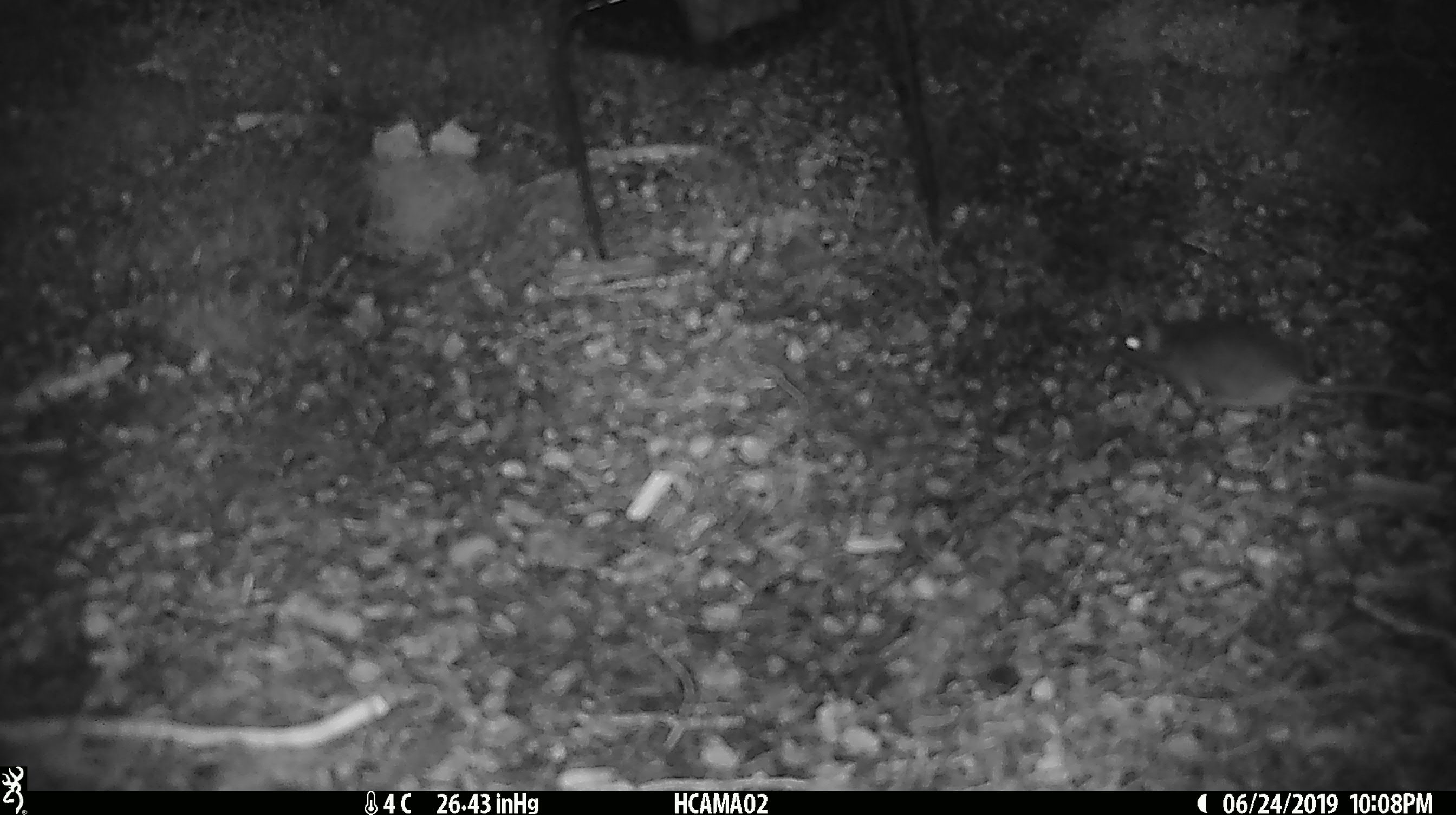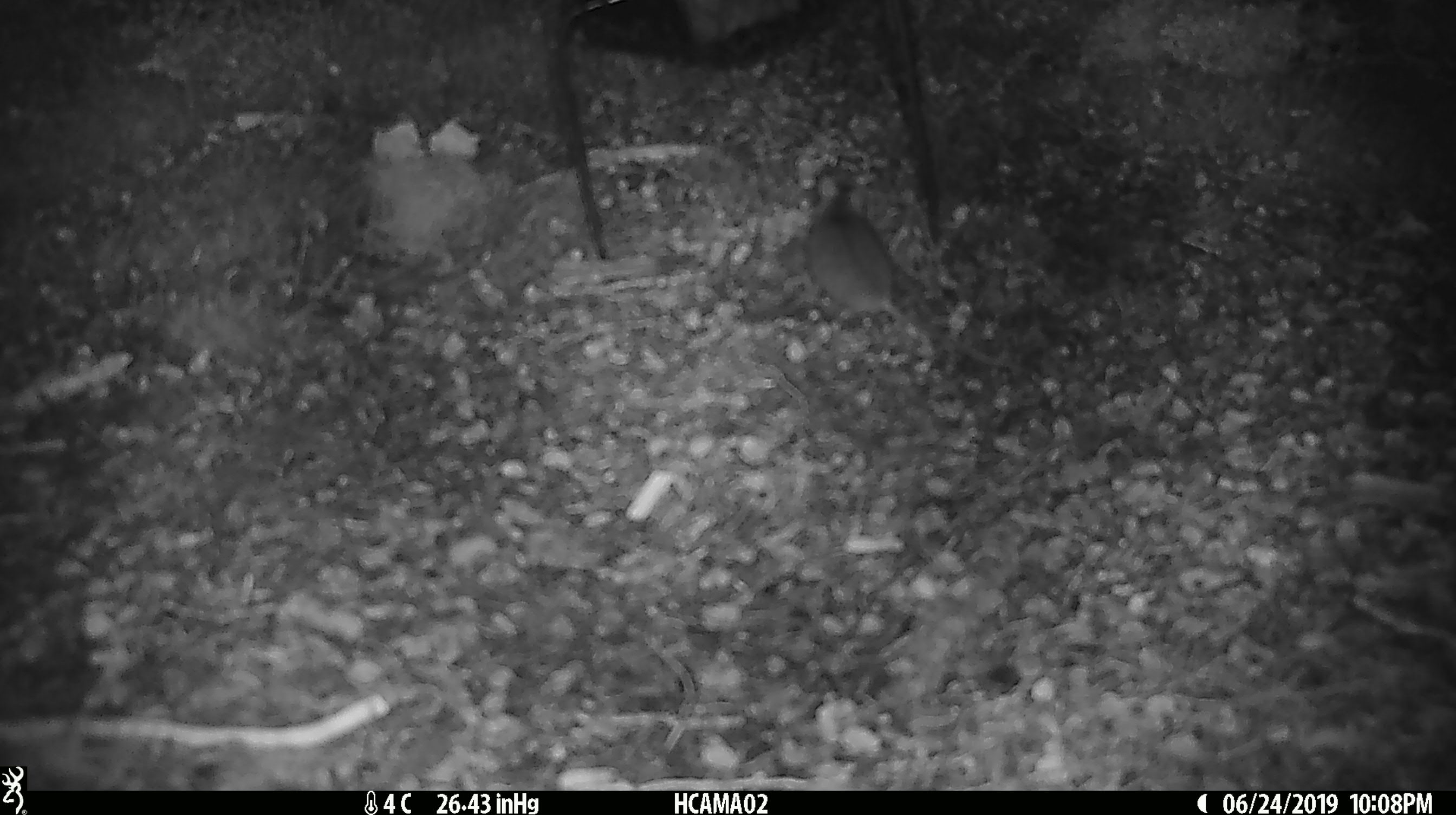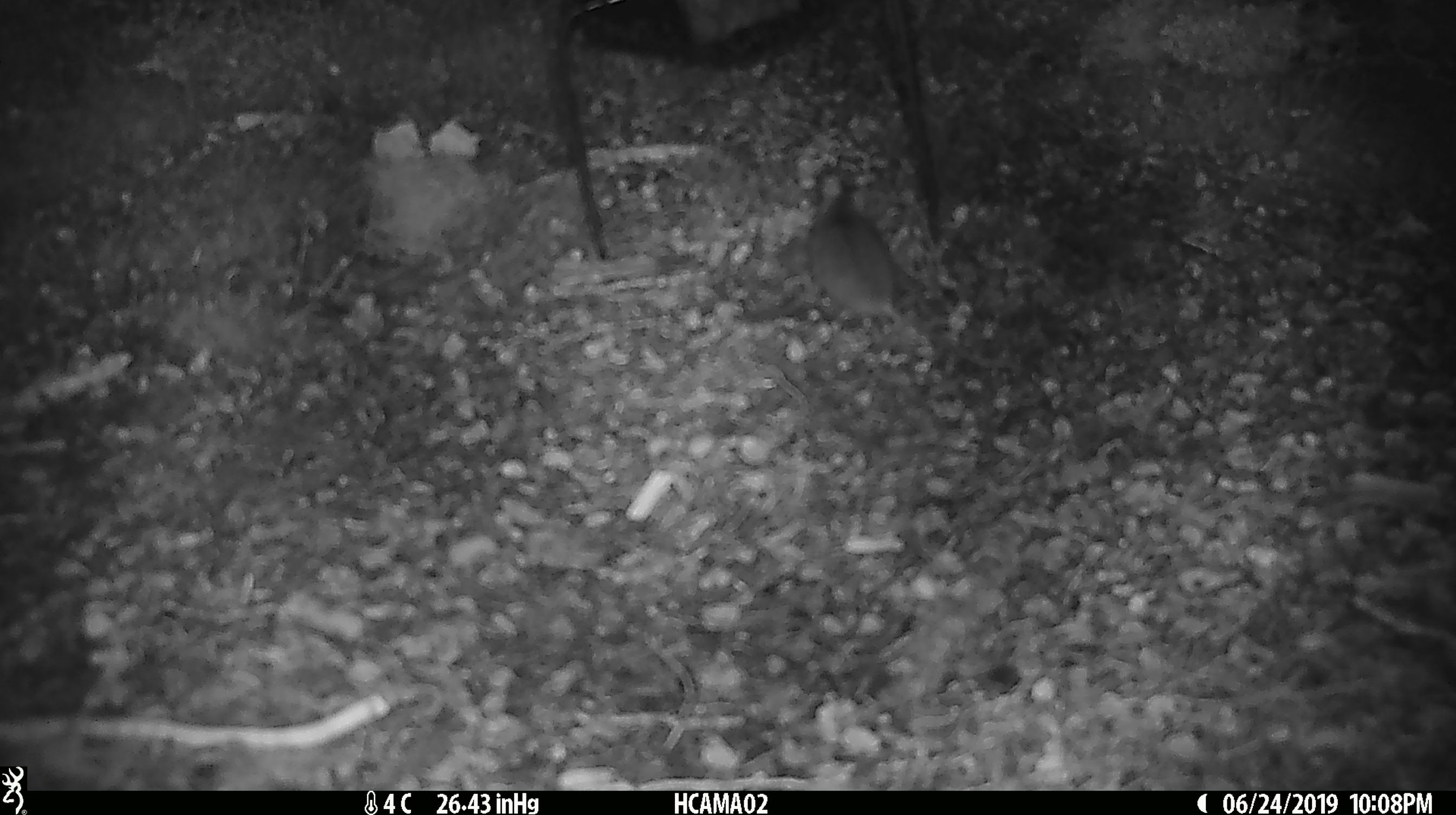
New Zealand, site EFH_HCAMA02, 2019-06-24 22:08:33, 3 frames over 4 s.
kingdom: Animalia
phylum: Chordata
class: Mammalia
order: Rodentia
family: Muridae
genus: Mus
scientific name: Mus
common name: mouse